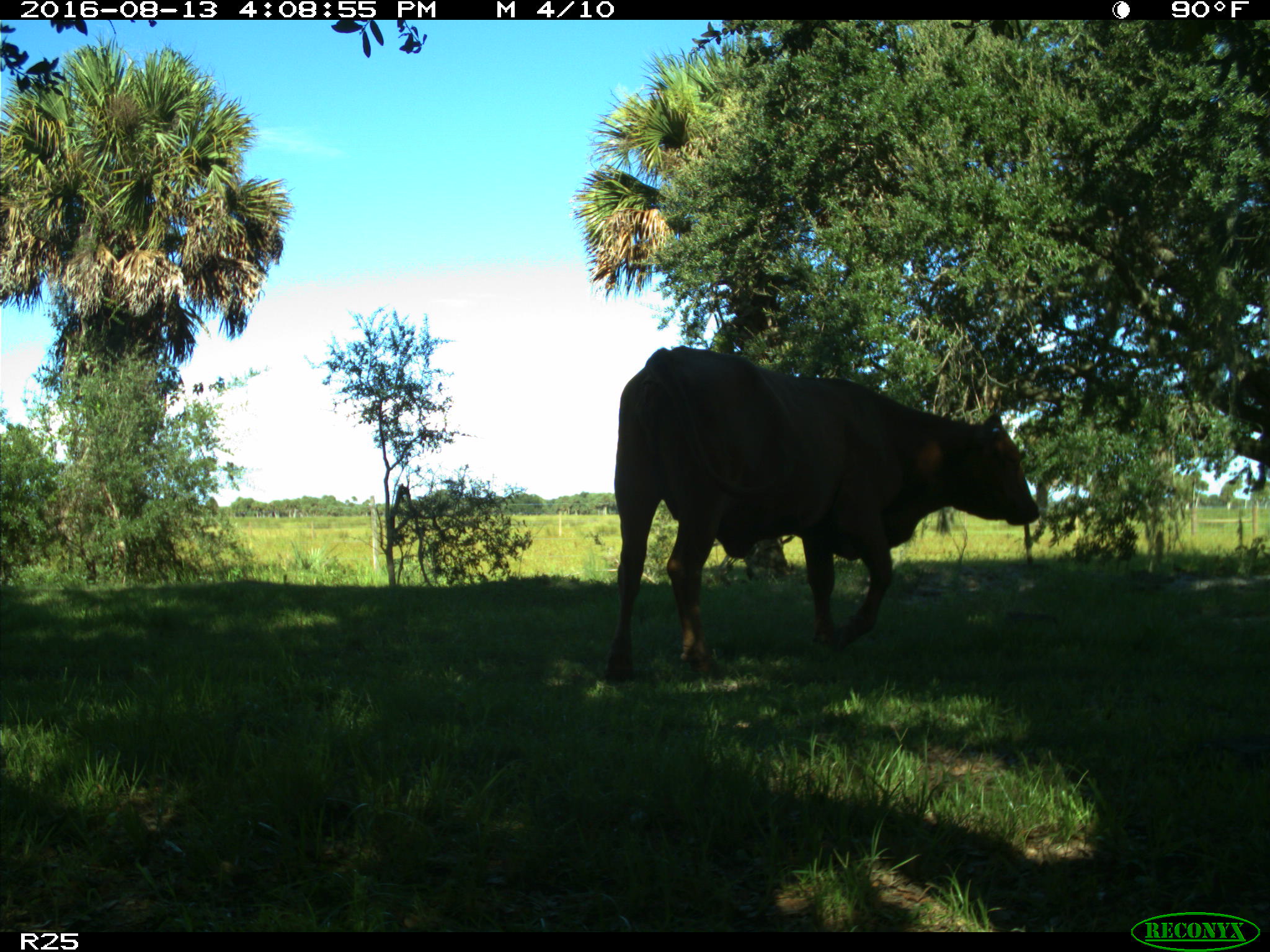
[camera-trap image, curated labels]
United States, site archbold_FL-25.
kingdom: Animalia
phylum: Chordata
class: Mammalia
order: Artiodactyla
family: Bovidae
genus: Bos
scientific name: Bos taurus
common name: domestic cow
Bos taurus (domestic cow).